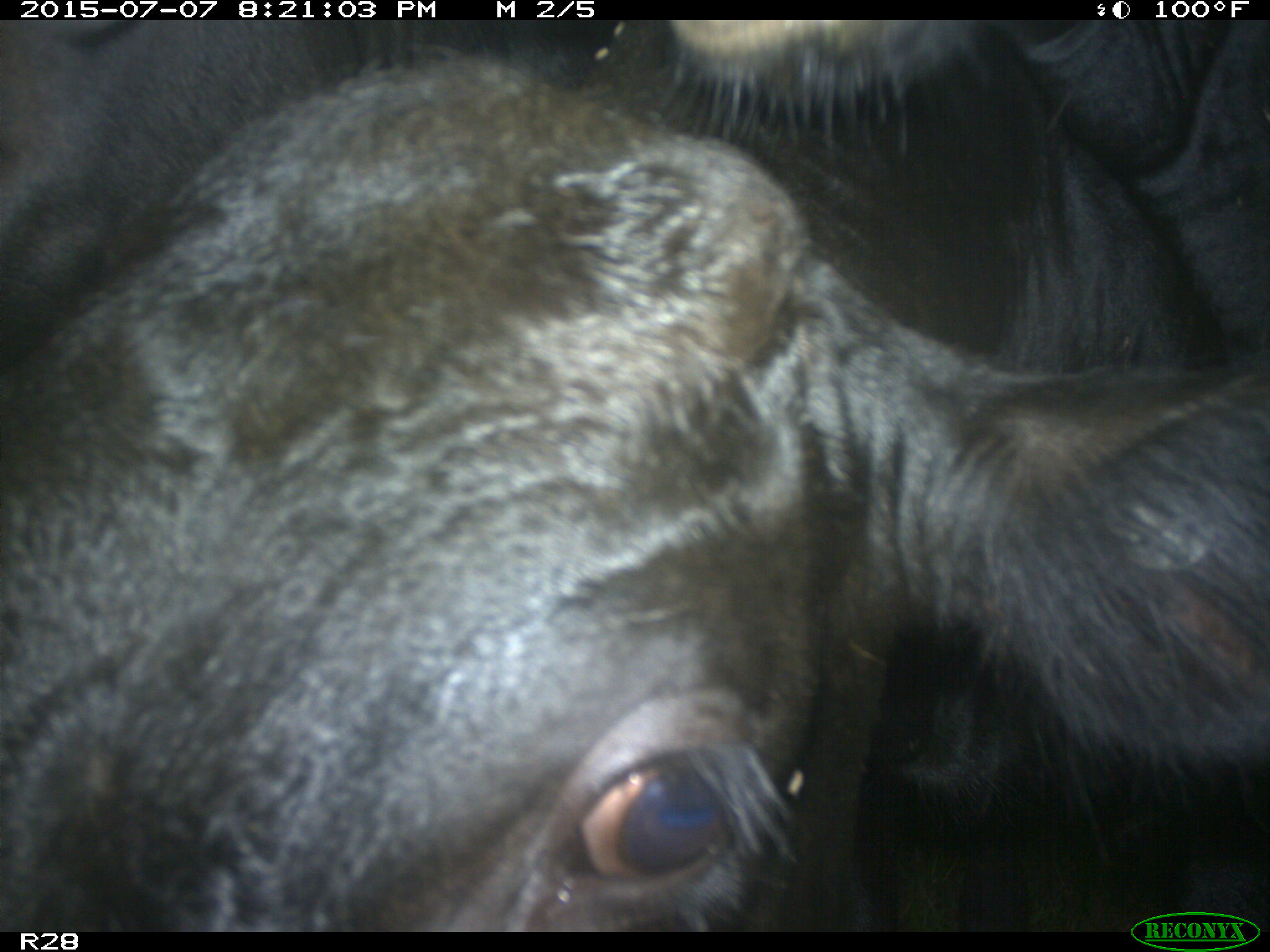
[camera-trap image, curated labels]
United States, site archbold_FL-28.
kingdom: Animalia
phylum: Chordata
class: Mammalia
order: Artiodactyla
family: Bovidae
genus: Bos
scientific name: Bos taurus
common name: domestic cow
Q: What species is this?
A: Bos taurus (domestic cow).